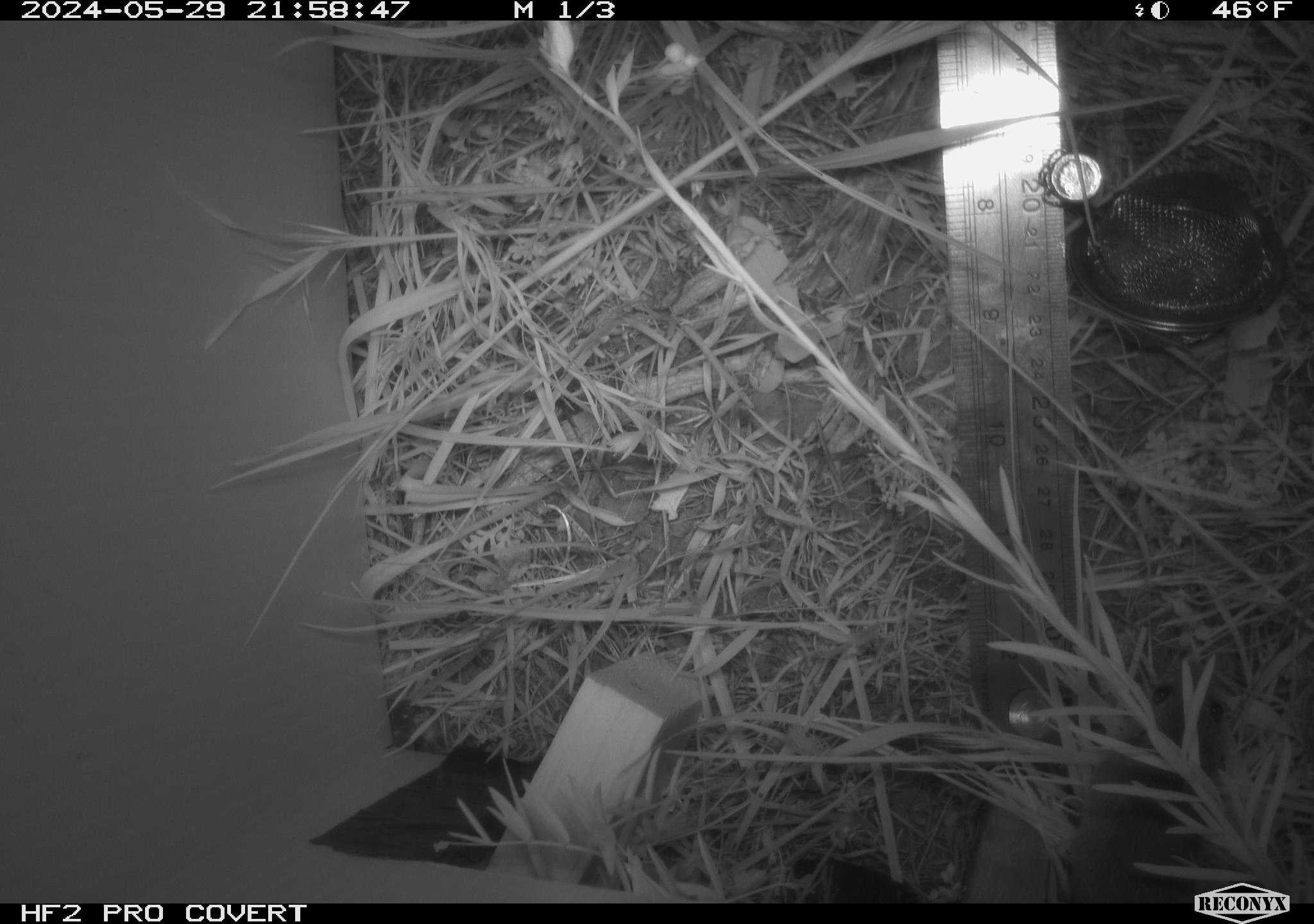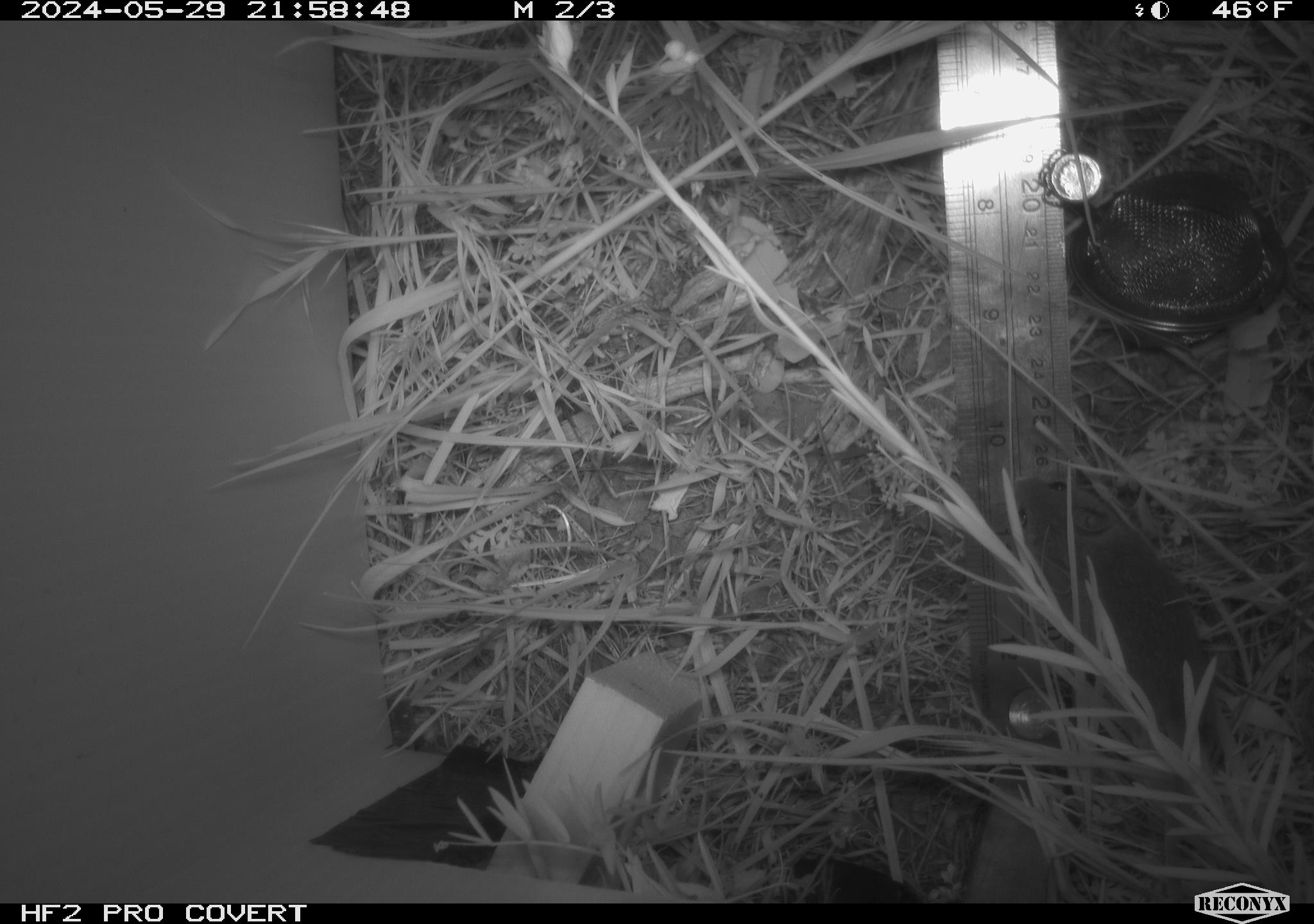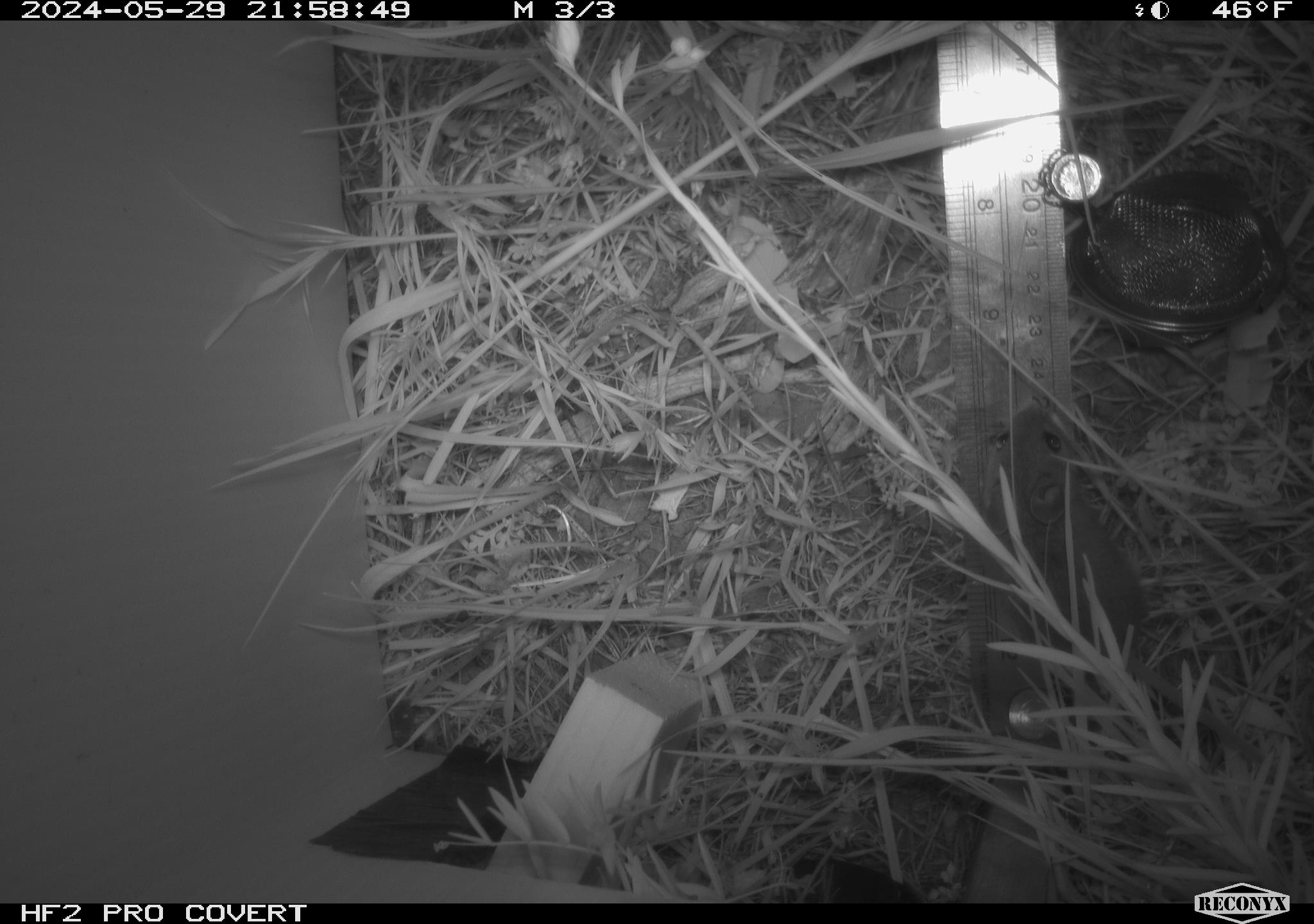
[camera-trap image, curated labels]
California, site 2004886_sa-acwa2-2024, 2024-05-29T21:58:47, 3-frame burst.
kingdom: Animalia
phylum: Chordata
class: Mammalia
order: Rodentia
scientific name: Rodentia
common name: rodent